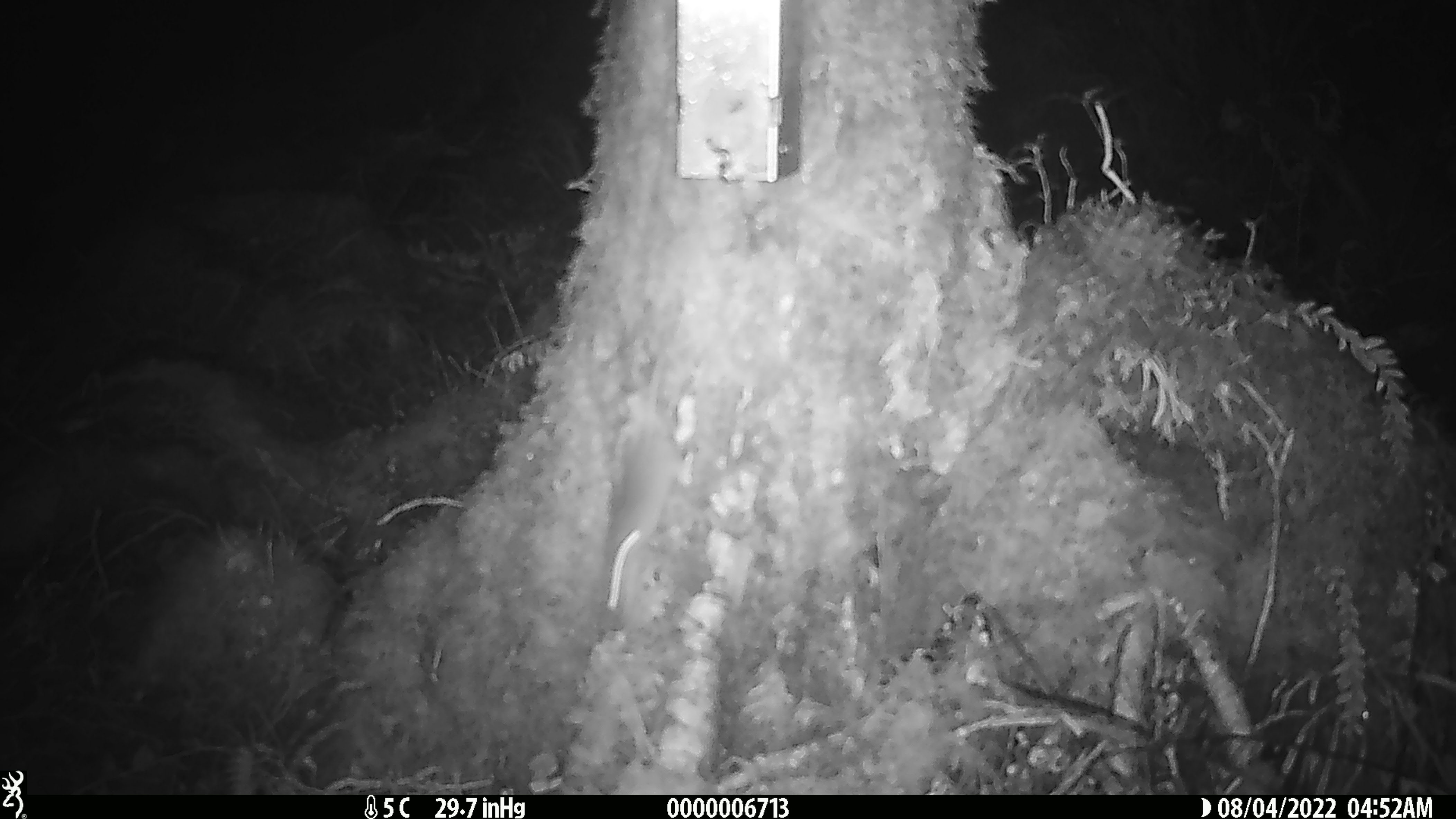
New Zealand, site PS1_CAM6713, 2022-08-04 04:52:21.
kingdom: Animalia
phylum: Chordata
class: Mammalia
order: Rodentia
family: Muridae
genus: Mus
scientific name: Mus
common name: mouse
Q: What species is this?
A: Mouse (Mus).